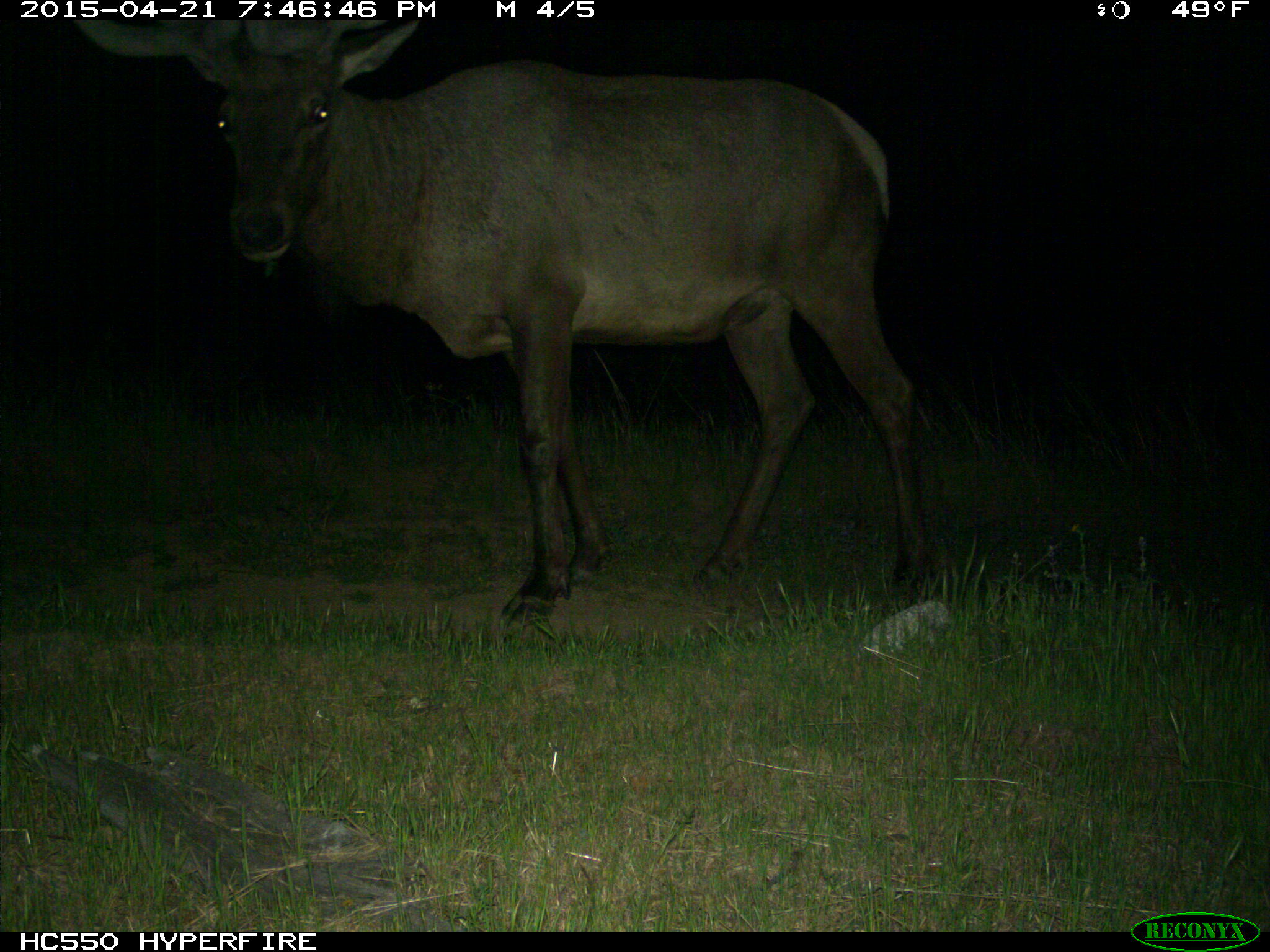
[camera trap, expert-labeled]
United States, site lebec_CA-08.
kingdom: Animalia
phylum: Chordata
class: Mammalia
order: Artiodactyla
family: Cervidae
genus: Cervus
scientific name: Cervus canadensis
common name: elk